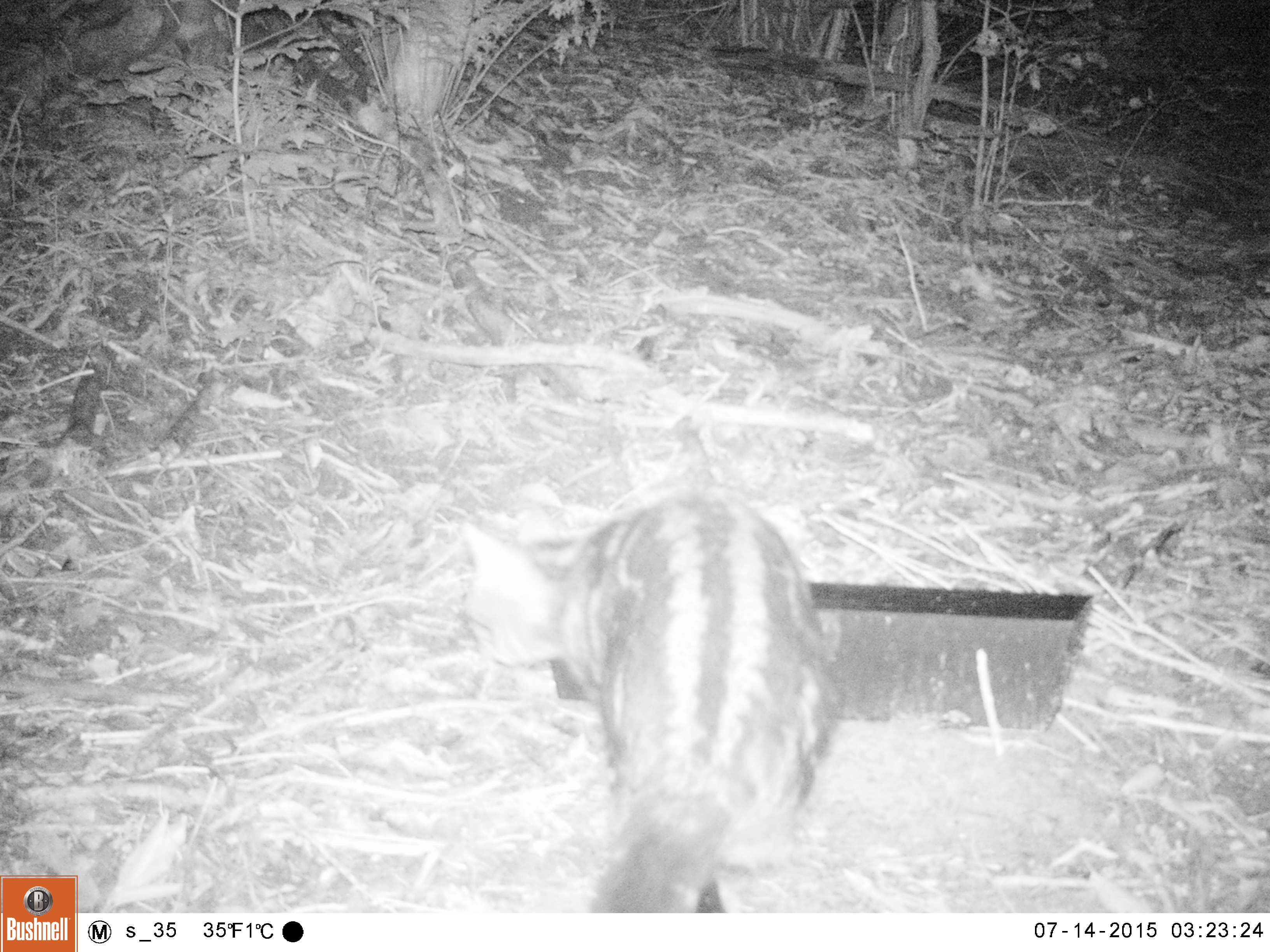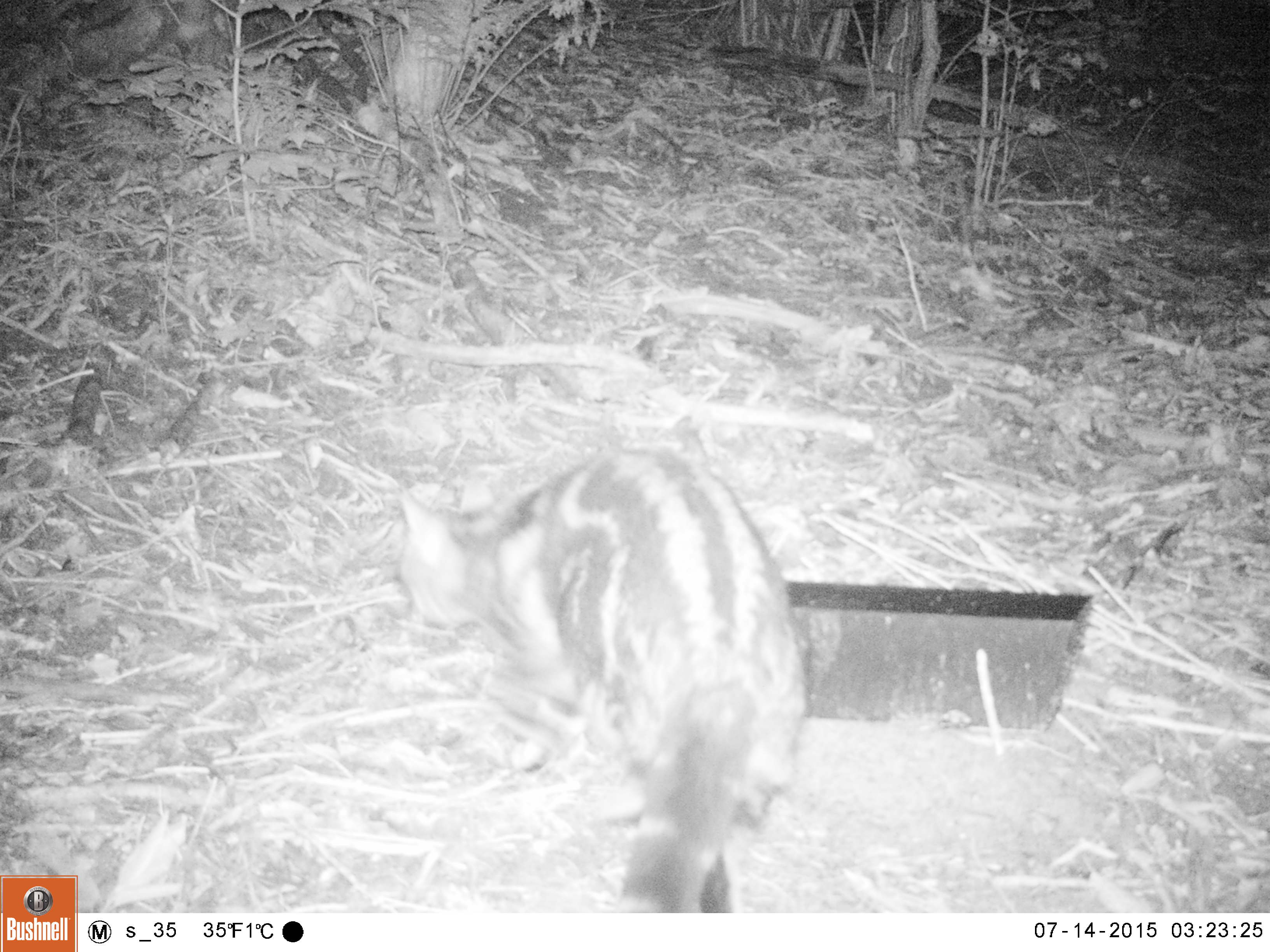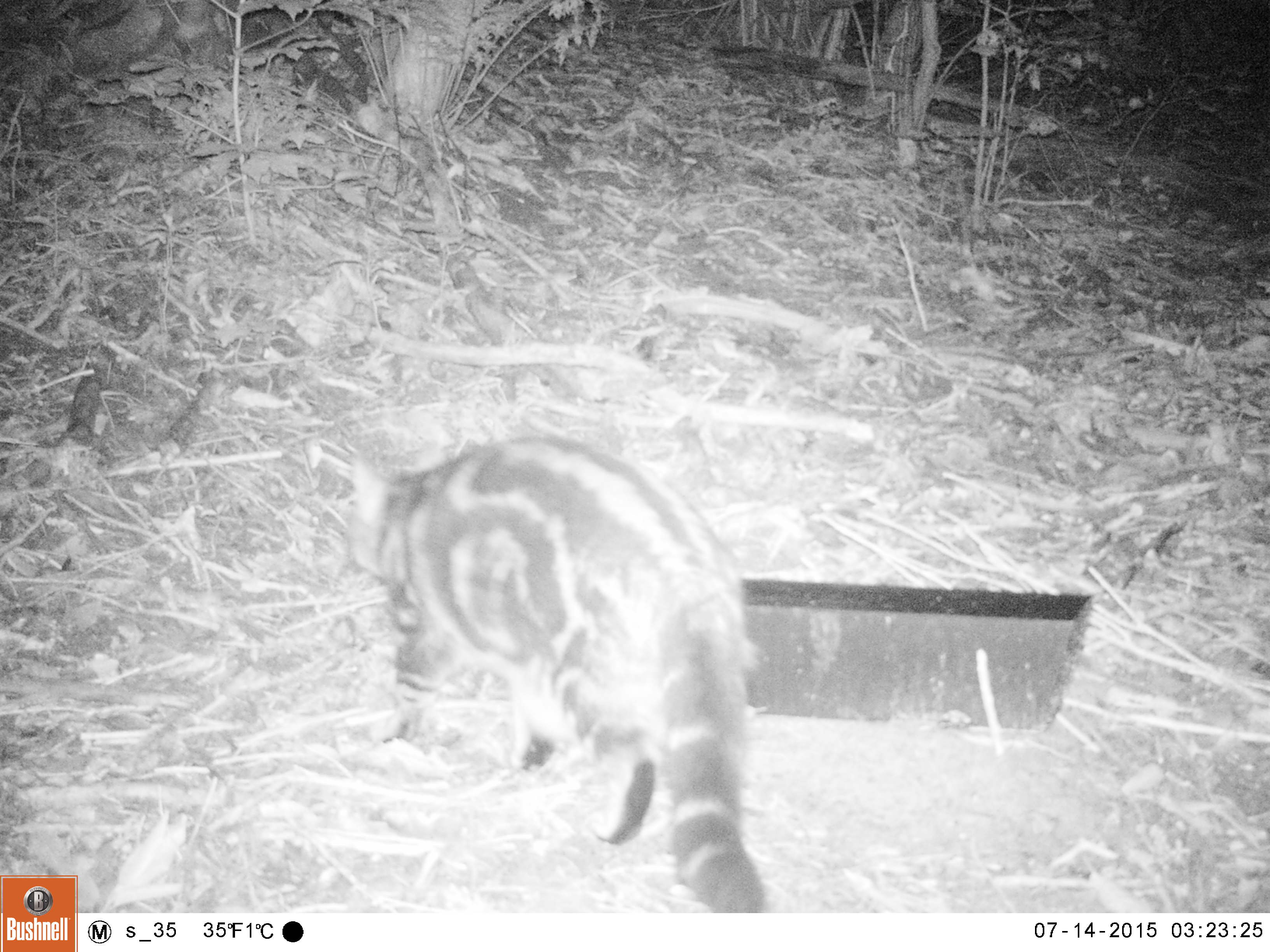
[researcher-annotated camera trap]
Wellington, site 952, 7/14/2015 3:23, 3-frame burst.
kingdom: Animalia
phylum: Chordata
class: Mammalia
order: Carnivora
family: Felidae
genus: Felis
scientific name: Felis catus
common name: cat